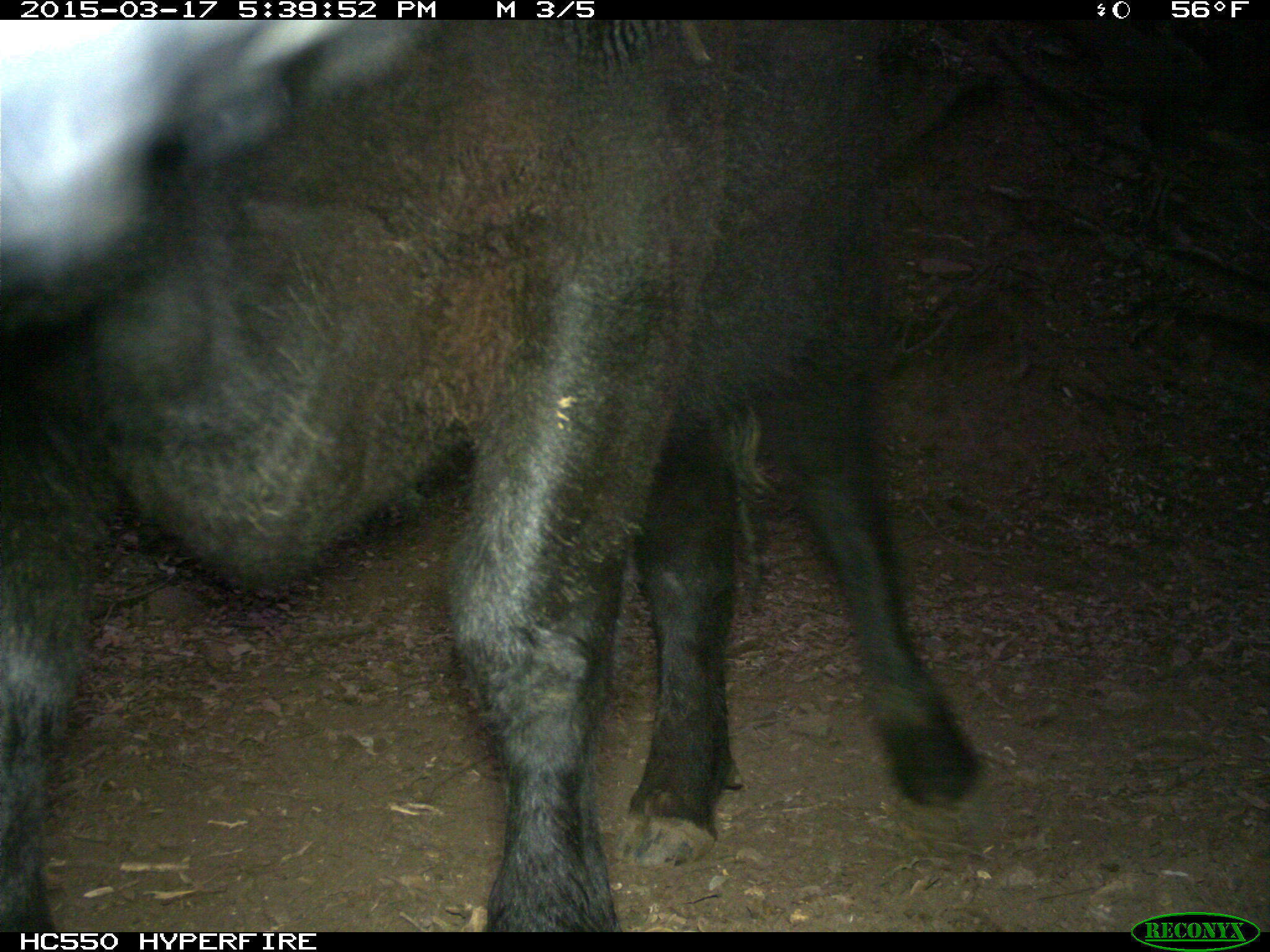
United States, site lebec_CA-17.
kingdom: Animalia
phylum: Chordata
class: Mammalia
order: Artiodactyla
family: Bovidae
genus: Bos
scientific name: Bos taurus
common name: domestic cow